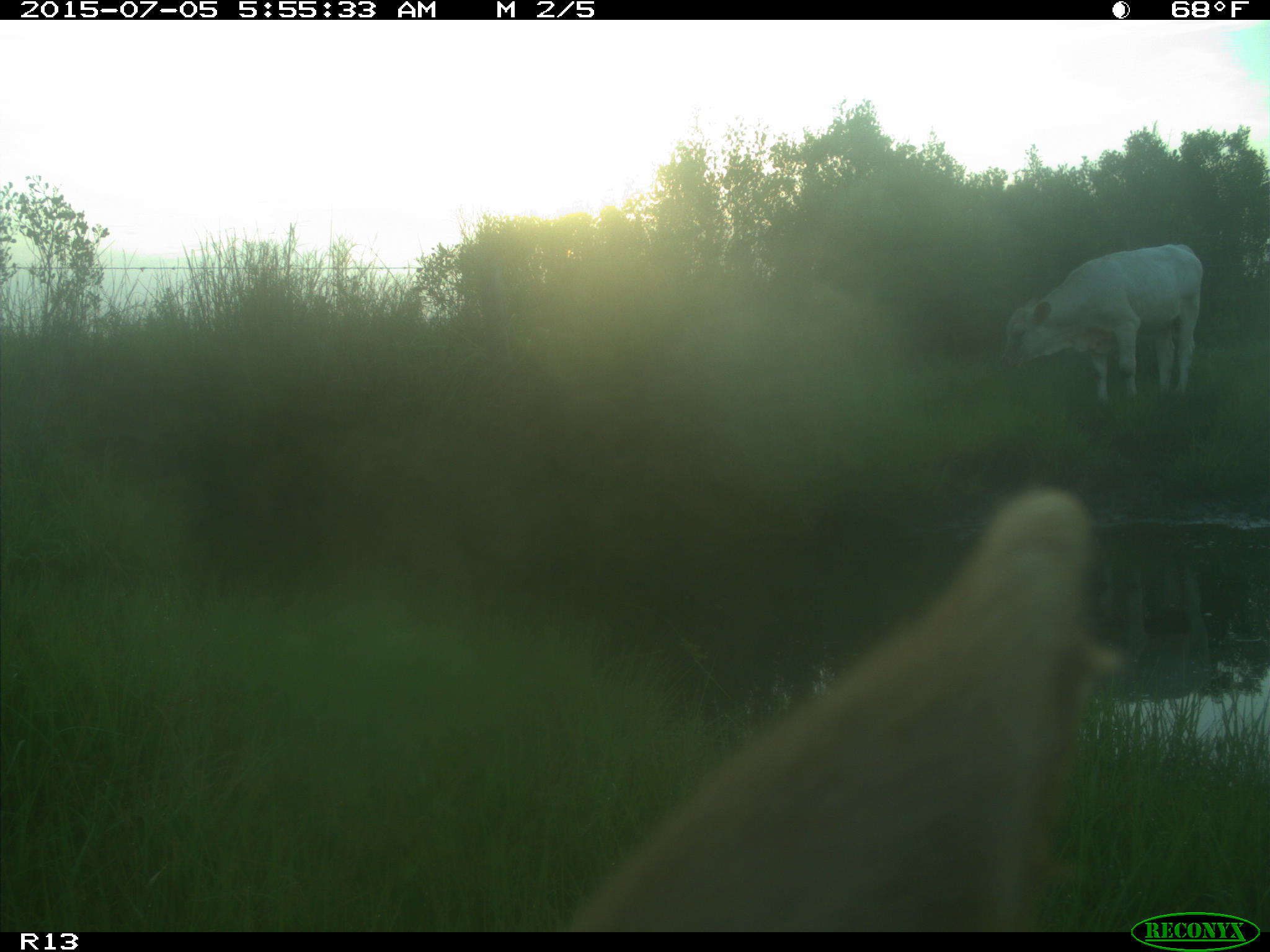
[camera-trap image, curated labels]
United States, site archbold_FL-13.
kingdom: Animalia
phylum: Chordata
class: Mammalia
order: Artiodactyla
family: Bovidae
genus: Bos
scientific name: Bos taurus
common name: domestic cow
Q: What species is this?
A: Bos taurus (domestic cow).